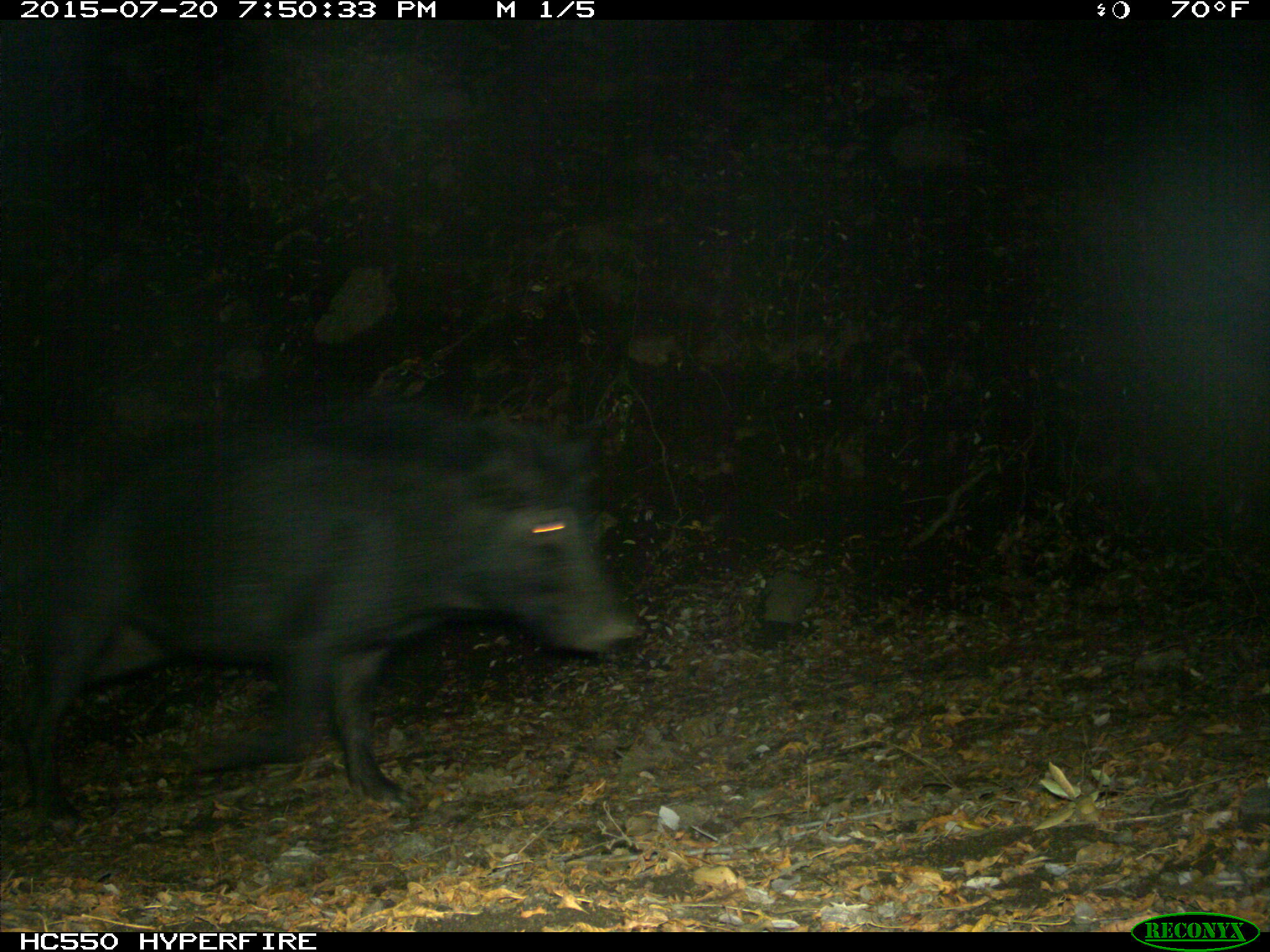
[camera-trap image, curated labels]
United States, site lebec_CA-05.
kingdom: Animalia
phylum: Chordata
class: Mammalia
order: Artiodactyla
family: Suidae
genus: Sus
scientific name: Sus scrofa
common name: wild boar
Sus scrofa (wild boar).